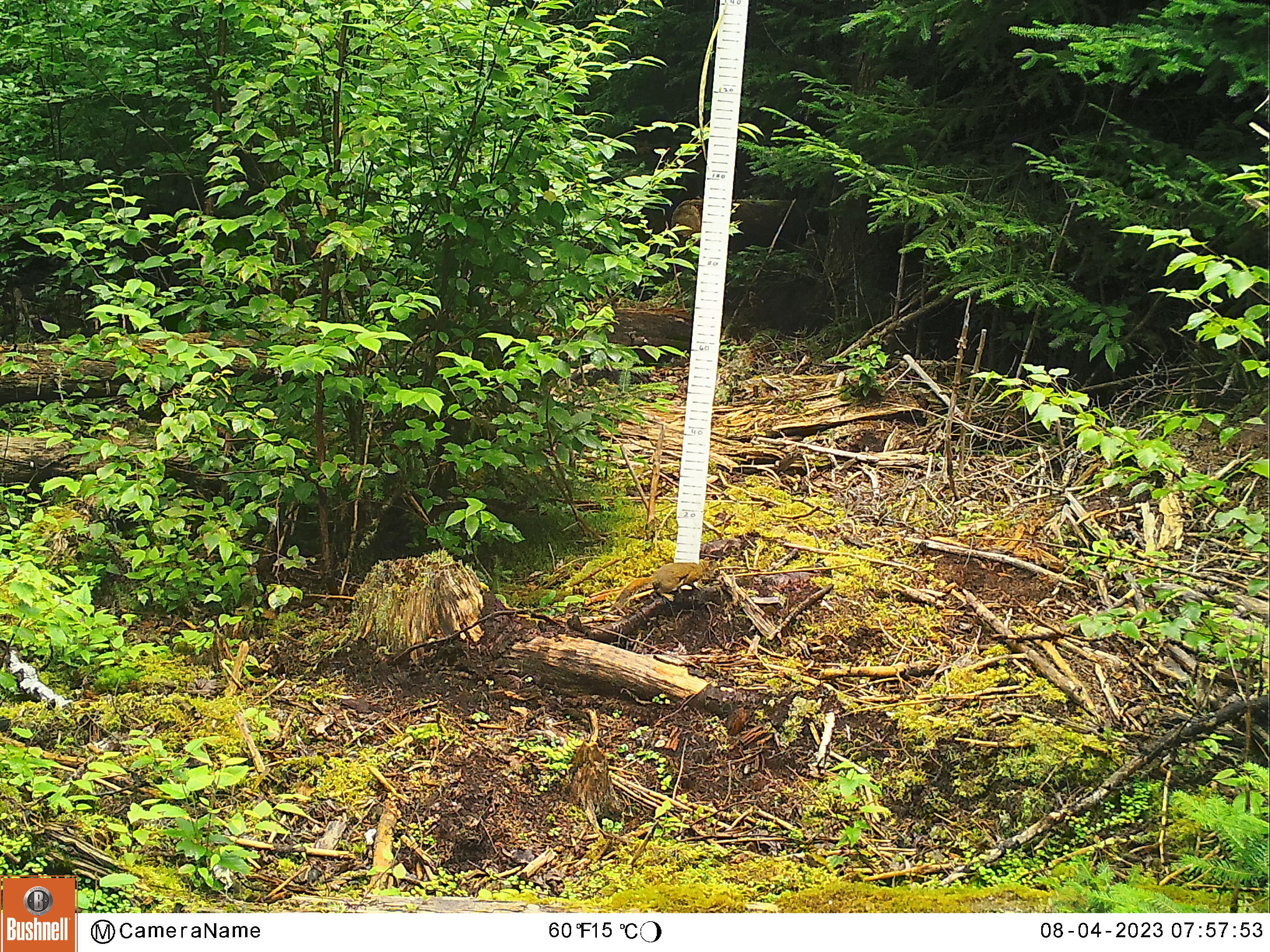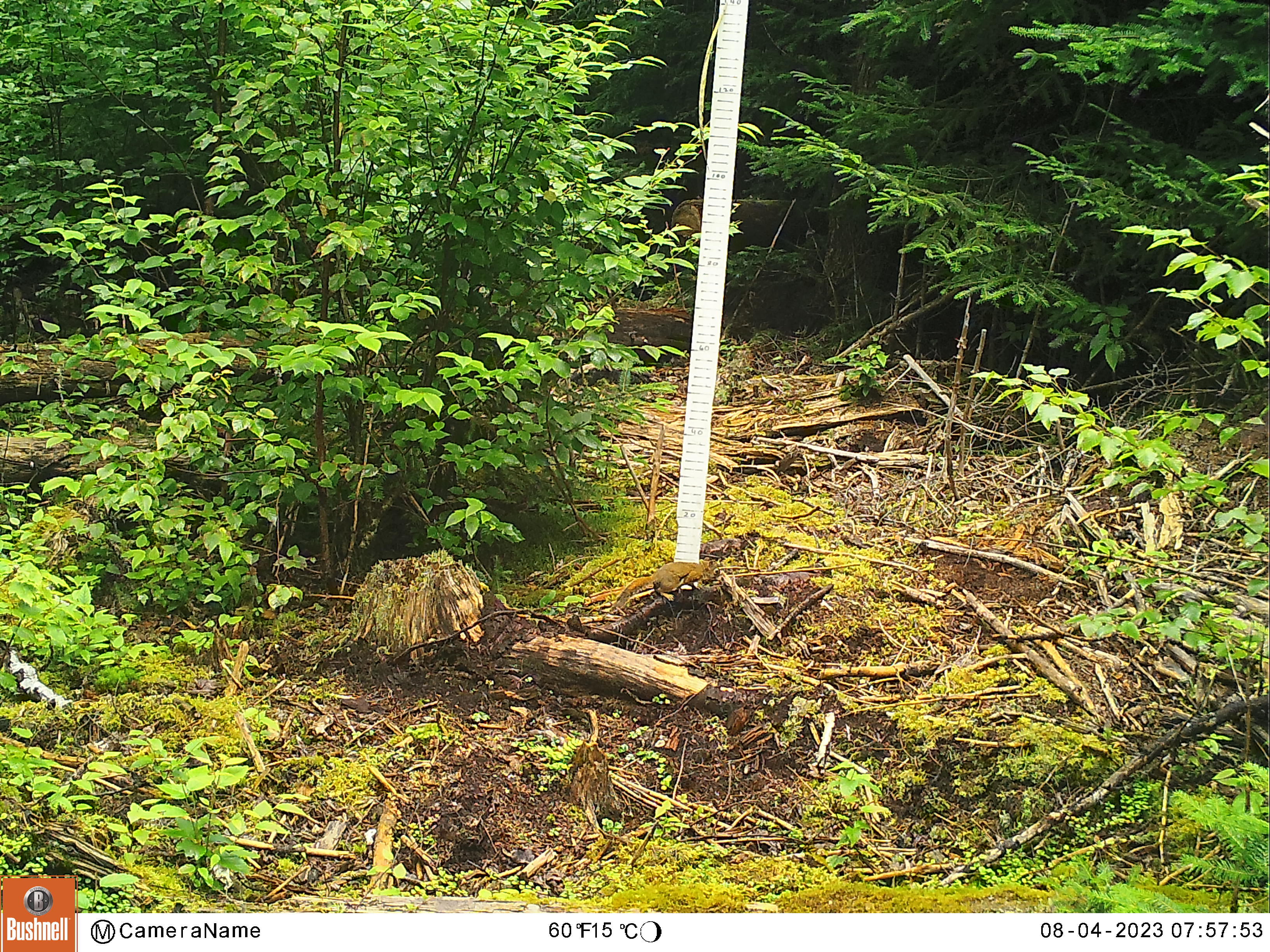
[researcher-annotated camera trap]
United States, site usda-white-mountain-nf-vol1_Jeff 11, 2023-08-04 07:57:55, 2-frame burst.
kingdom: Animalia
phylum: Chordata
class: Mammalia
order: Rodentia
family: Sciuridae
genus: Tamiasciurus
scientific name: Tamiasciurus hudsonicus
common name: red squirrel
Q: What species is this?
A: Red squirrel (Tamiasciurus hudsonicus).